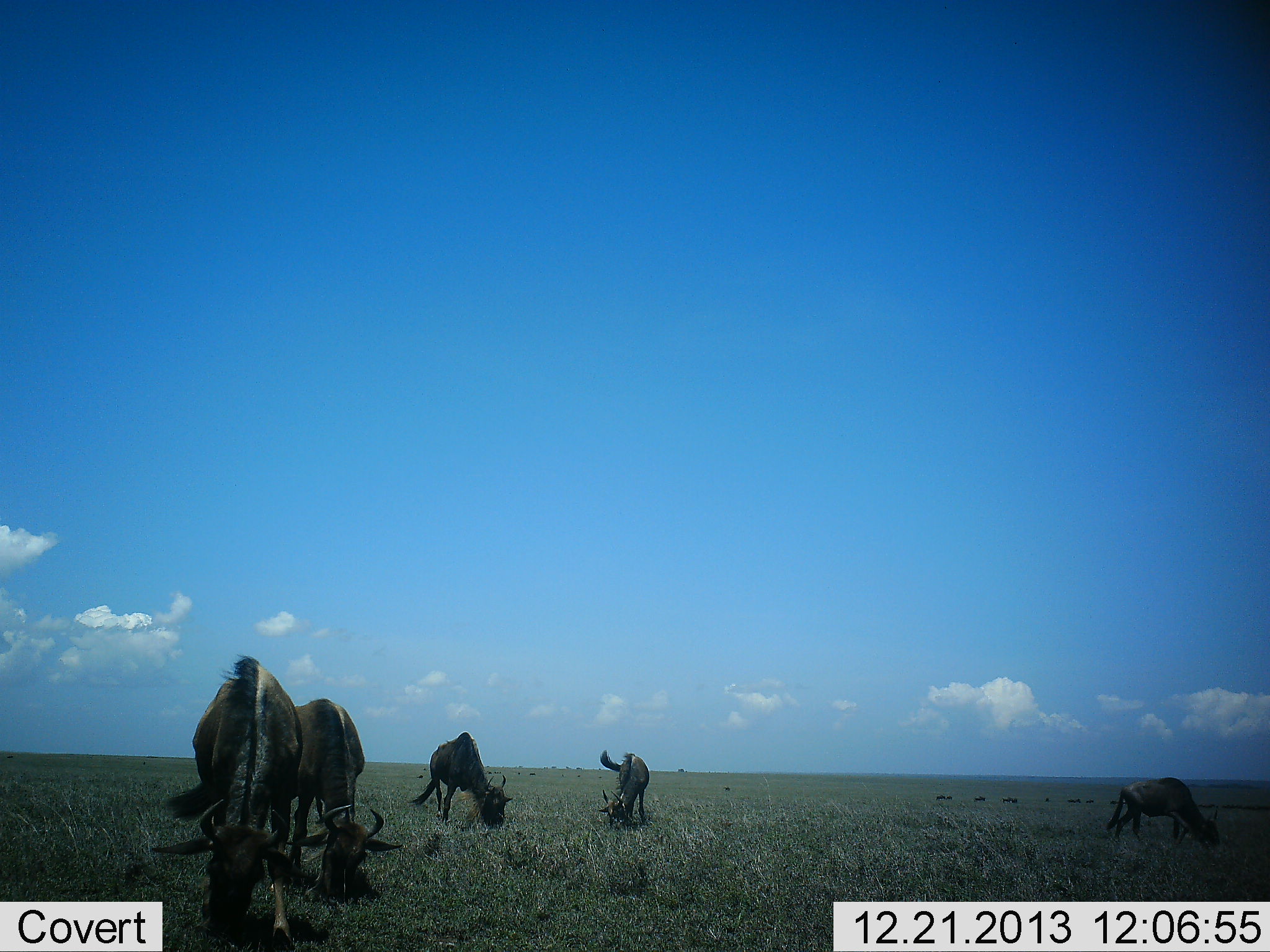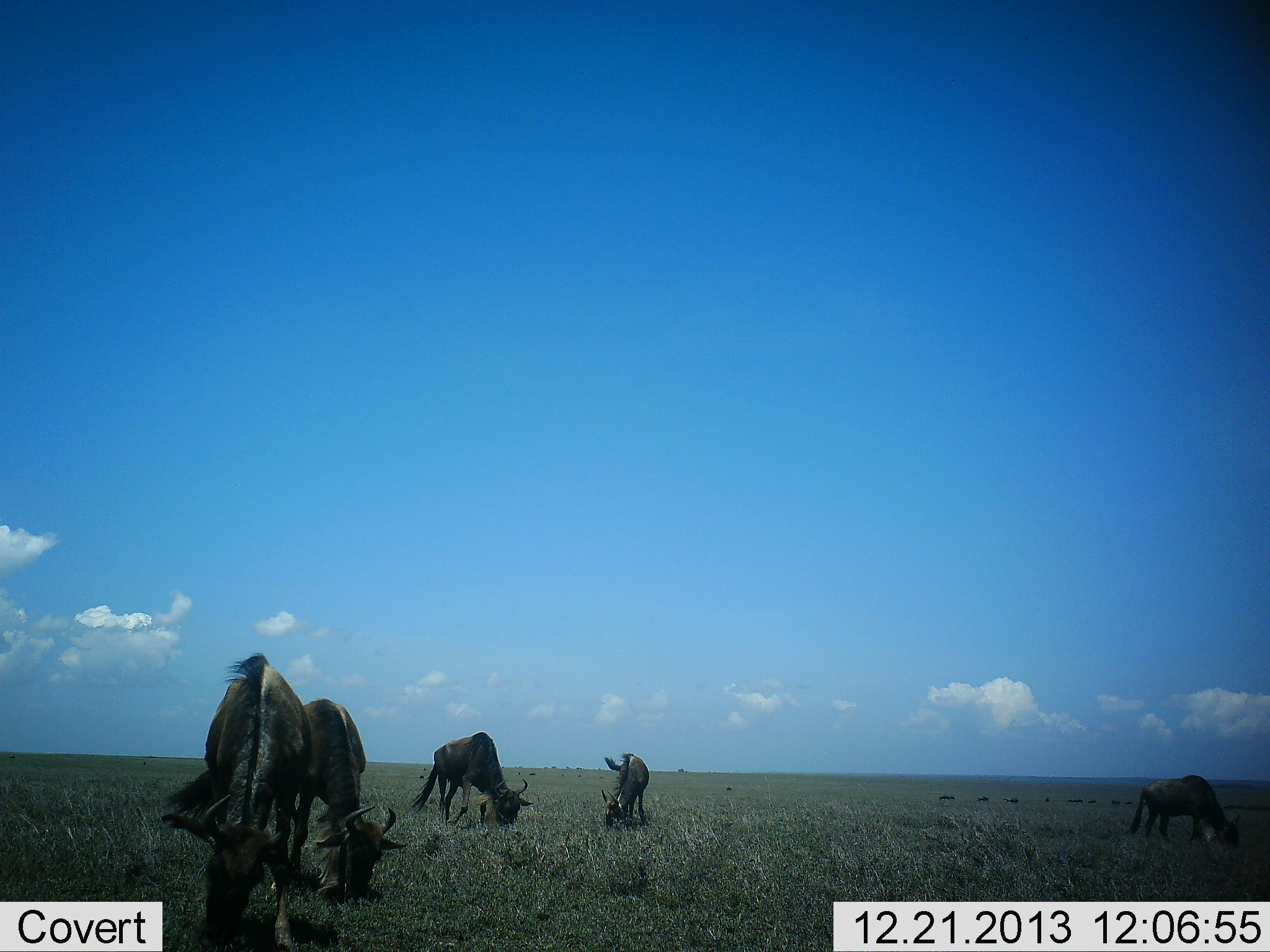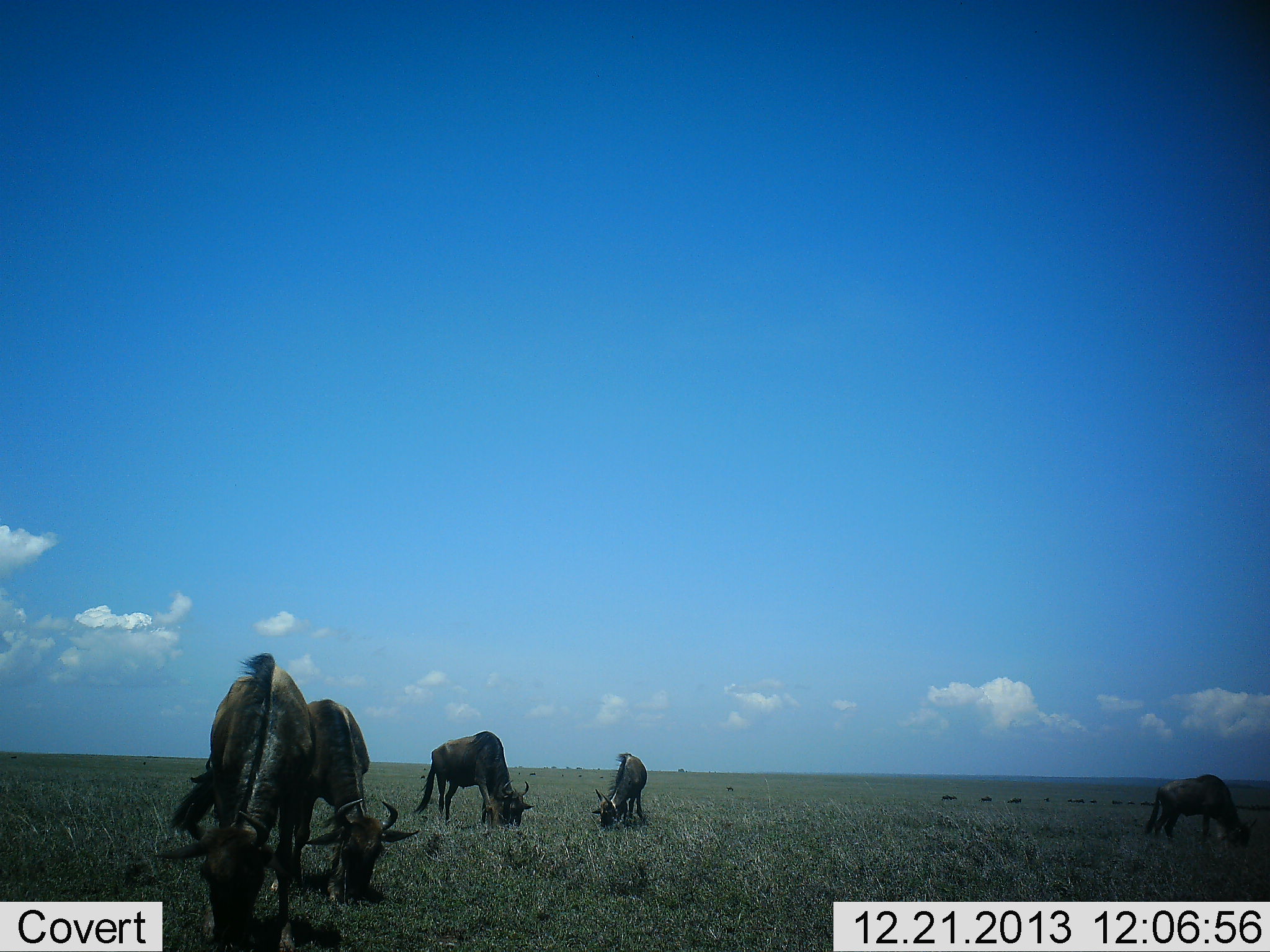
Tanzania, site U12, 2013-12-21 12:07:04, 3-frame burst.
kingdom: Animalia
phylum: Chordata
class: Mammalia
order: Artiodactyla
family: Bovidae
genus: Connochaetes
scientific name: Connochaetes taurinus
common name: blue wildebeest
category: wildebeest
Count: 5.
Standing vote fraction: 20%.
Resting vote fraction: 0%.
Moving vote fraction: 0%.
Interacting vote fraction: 0%.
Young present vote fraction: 0%.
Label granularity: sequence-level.